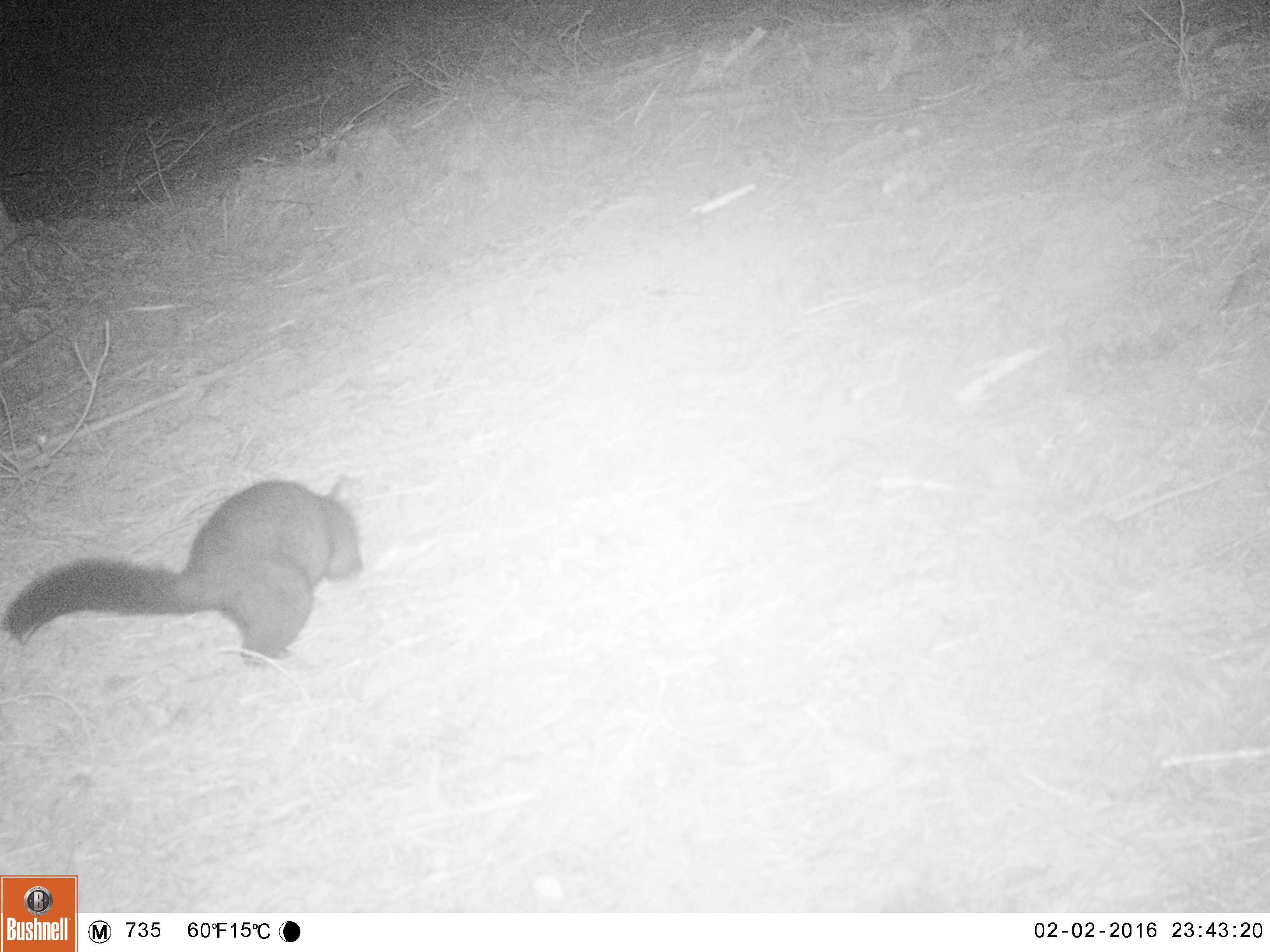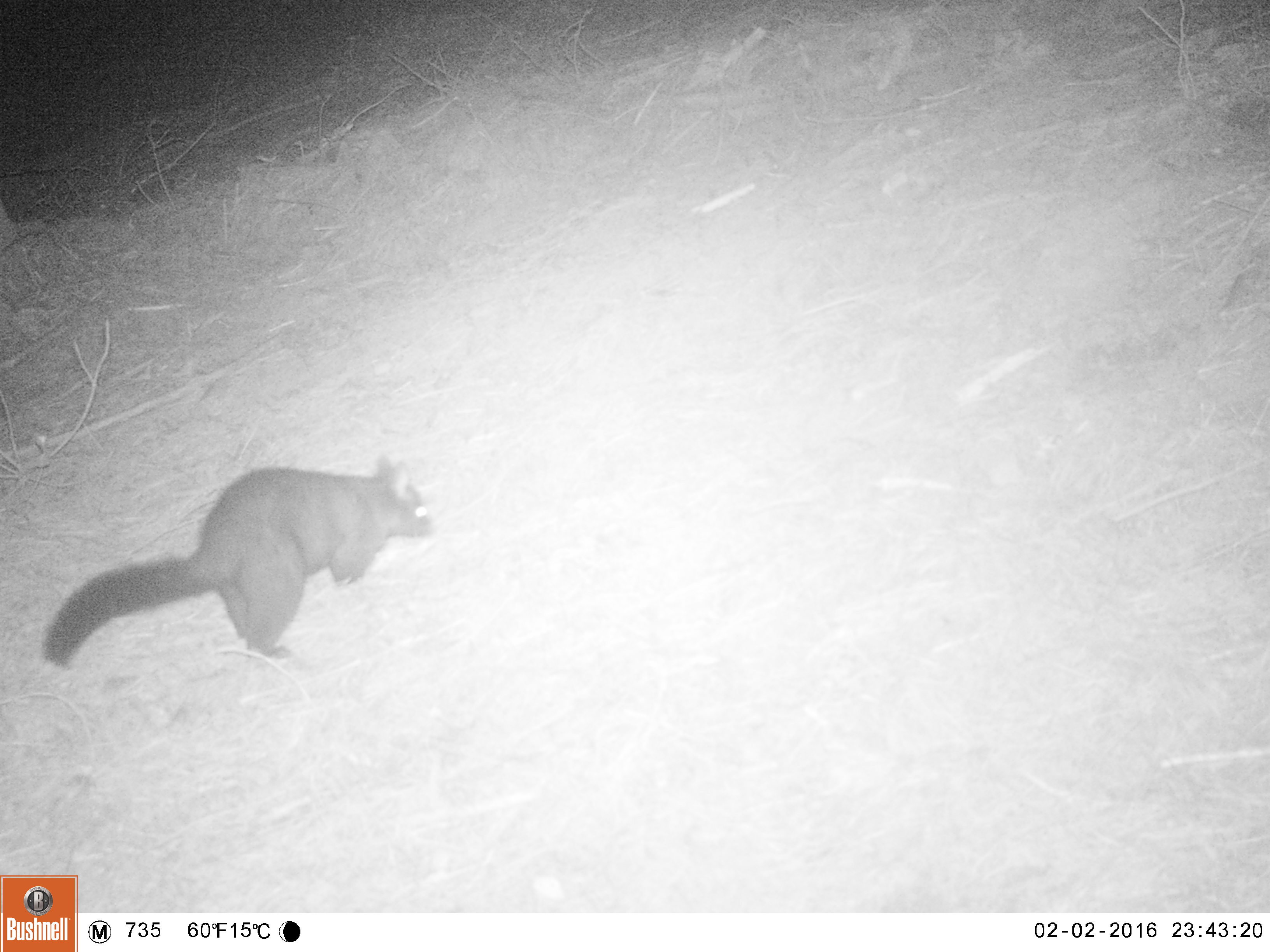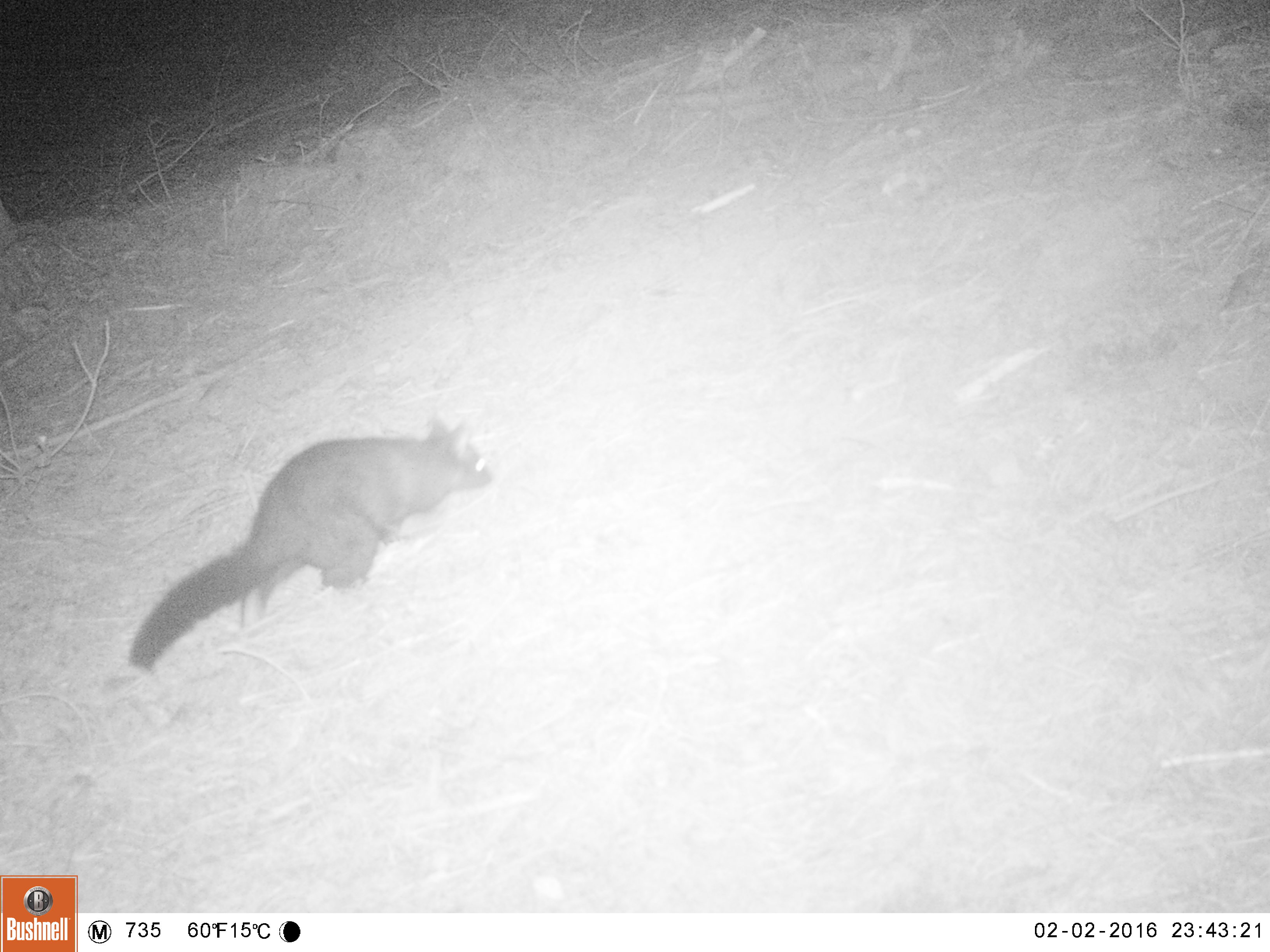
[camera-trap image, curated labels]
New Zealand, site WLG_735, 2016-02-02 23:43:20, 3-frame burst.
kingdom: Animalia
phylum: Chordata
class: Mammalia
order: Diprotodontia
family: Phalangeridae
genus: Trichosurus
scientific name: Trichosurus vulpecula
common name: common brushtail possum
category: possum